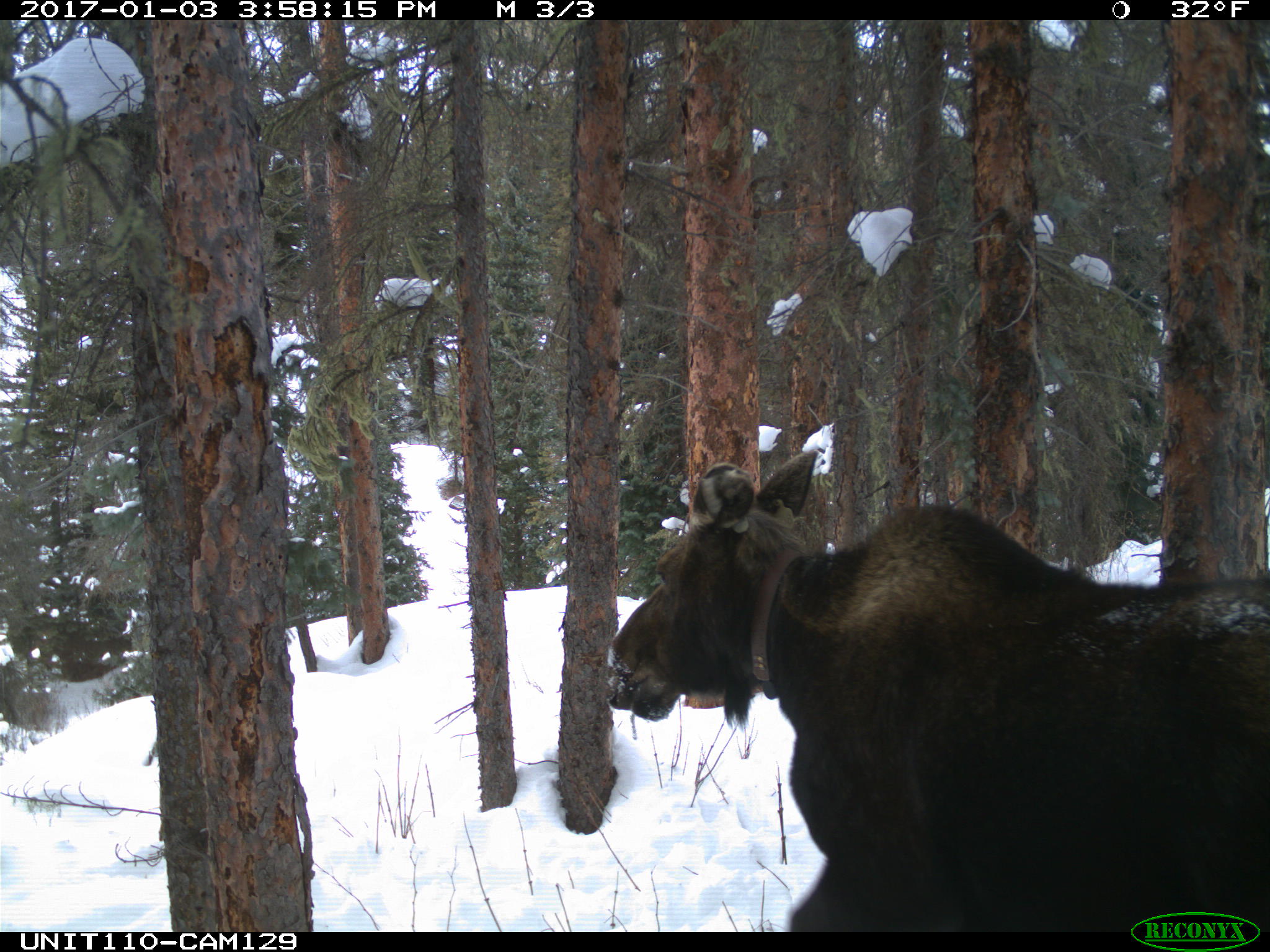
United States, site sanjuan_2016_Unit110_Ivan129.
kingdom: Animalia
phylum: Chordata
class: Mammalia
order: Artiodactyla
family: Cervidae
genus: Alces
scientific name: Alces alces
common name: moose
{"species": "Alces alces (moose)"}